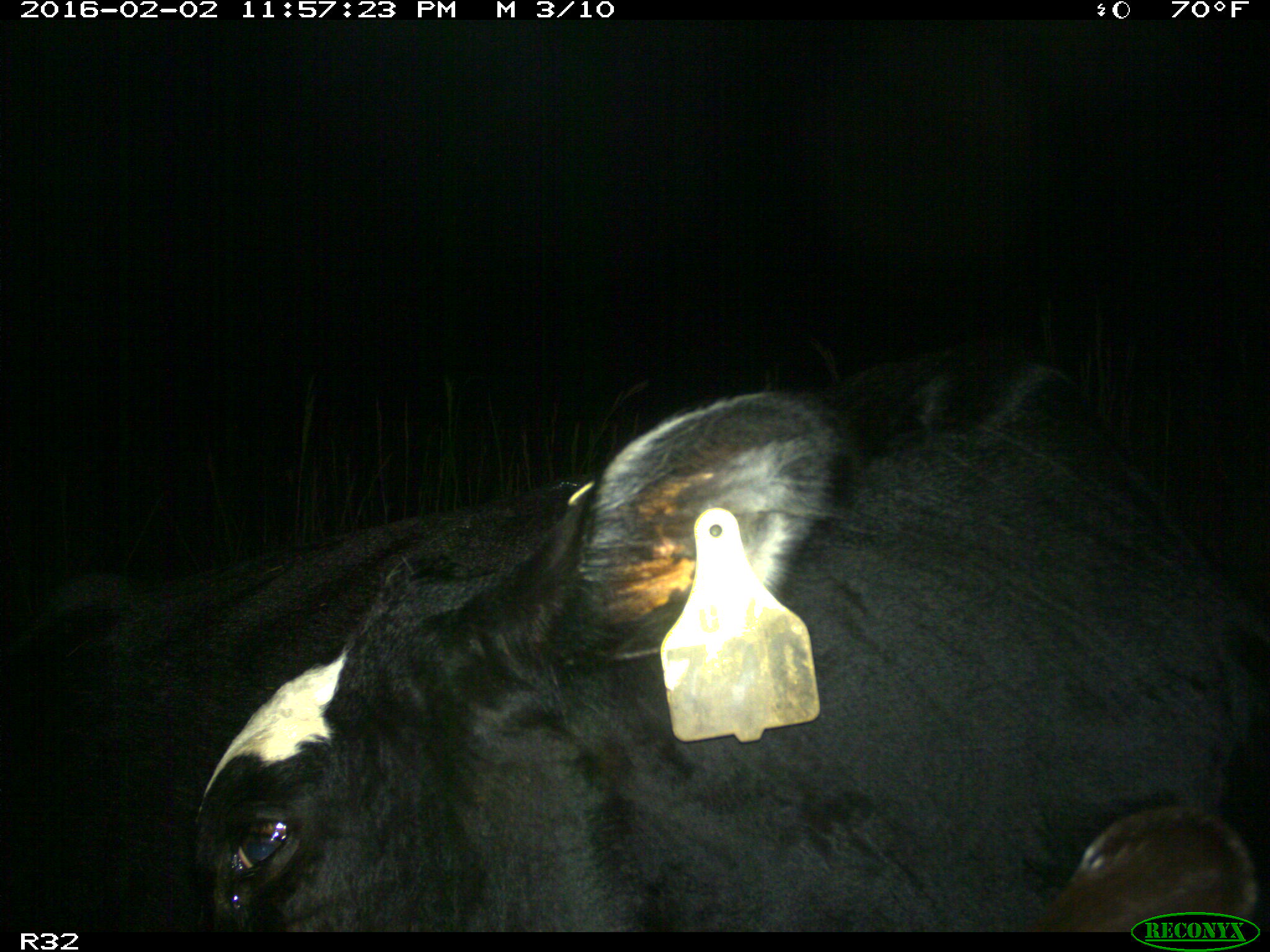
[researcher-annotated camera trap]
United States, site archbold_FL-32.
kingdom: Animalia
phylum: Chordata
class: Mammalia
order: Artiodactyla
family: Bovidae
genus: Bos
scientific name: Bos taurus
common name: domestic cow